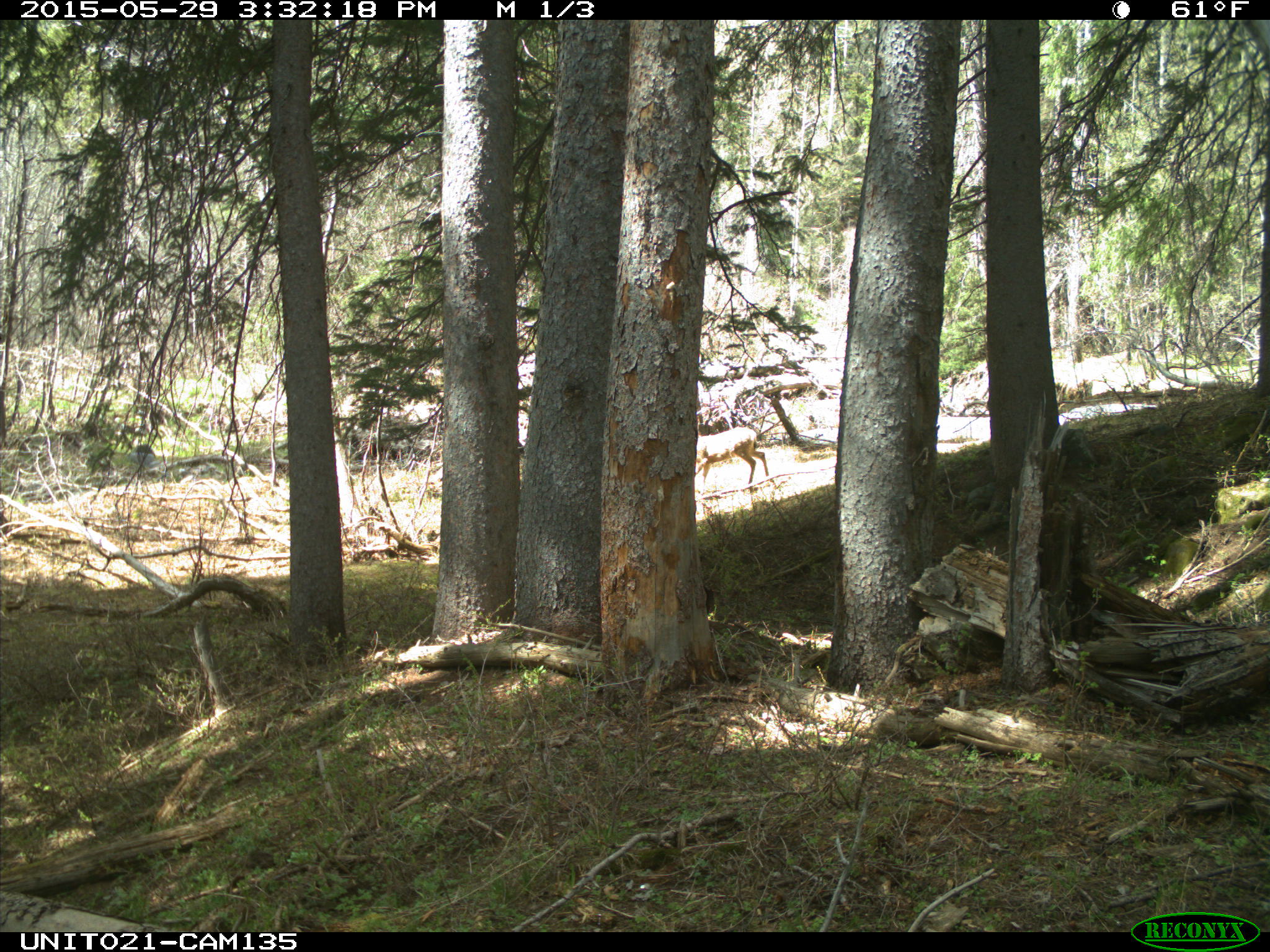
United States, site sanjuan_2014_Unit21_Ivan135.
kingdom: Animalia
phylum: Chordata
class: Mammalia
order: Artiodactyla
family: Cervidae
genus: Odocoileus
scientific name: Odocoileus hemionus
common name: mule deer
Odocoileus hemionus (mule deer).